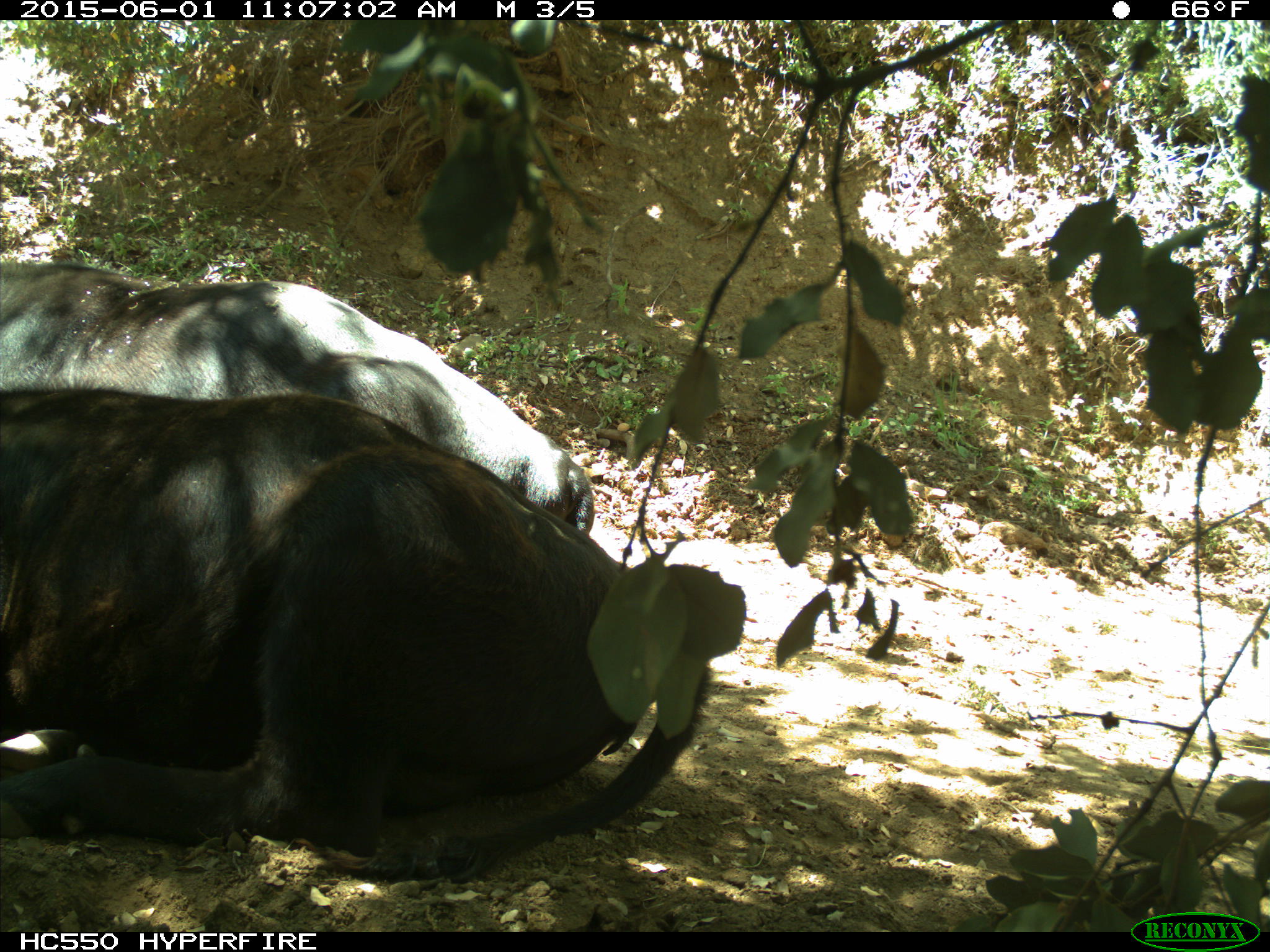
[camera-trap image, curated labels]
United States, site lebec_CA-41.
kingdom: Animalia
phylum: Chordata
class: Mammalia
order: Artiodactyla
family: Bovidae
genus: Bos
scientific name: Bos taurus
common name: domestic cow